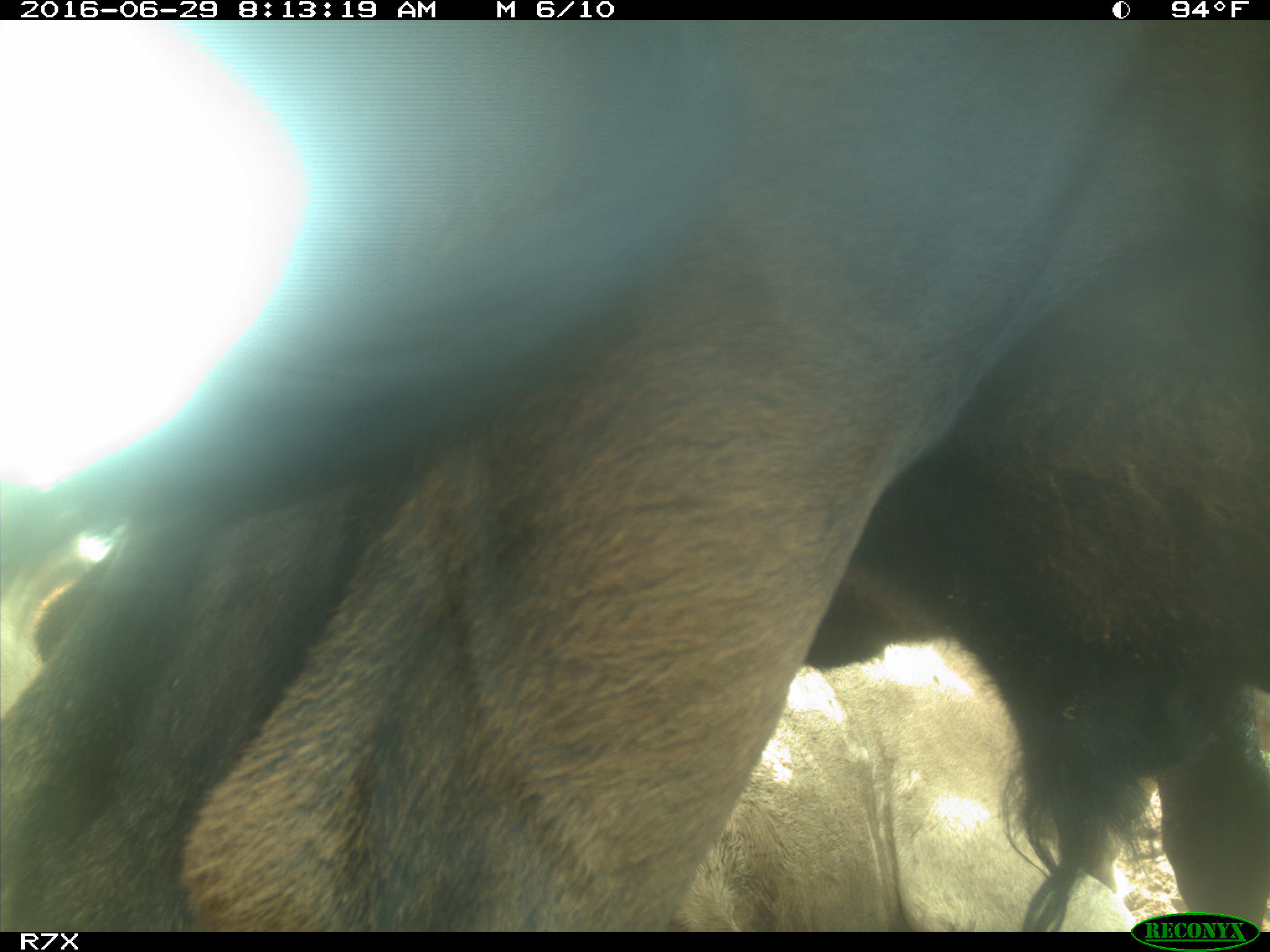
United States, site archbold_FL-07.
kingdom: Animalia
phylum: Chordata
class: Mammalia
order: Artiodactyla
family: Bovidae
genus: Bos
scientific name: Bos taurus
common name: domestic cow